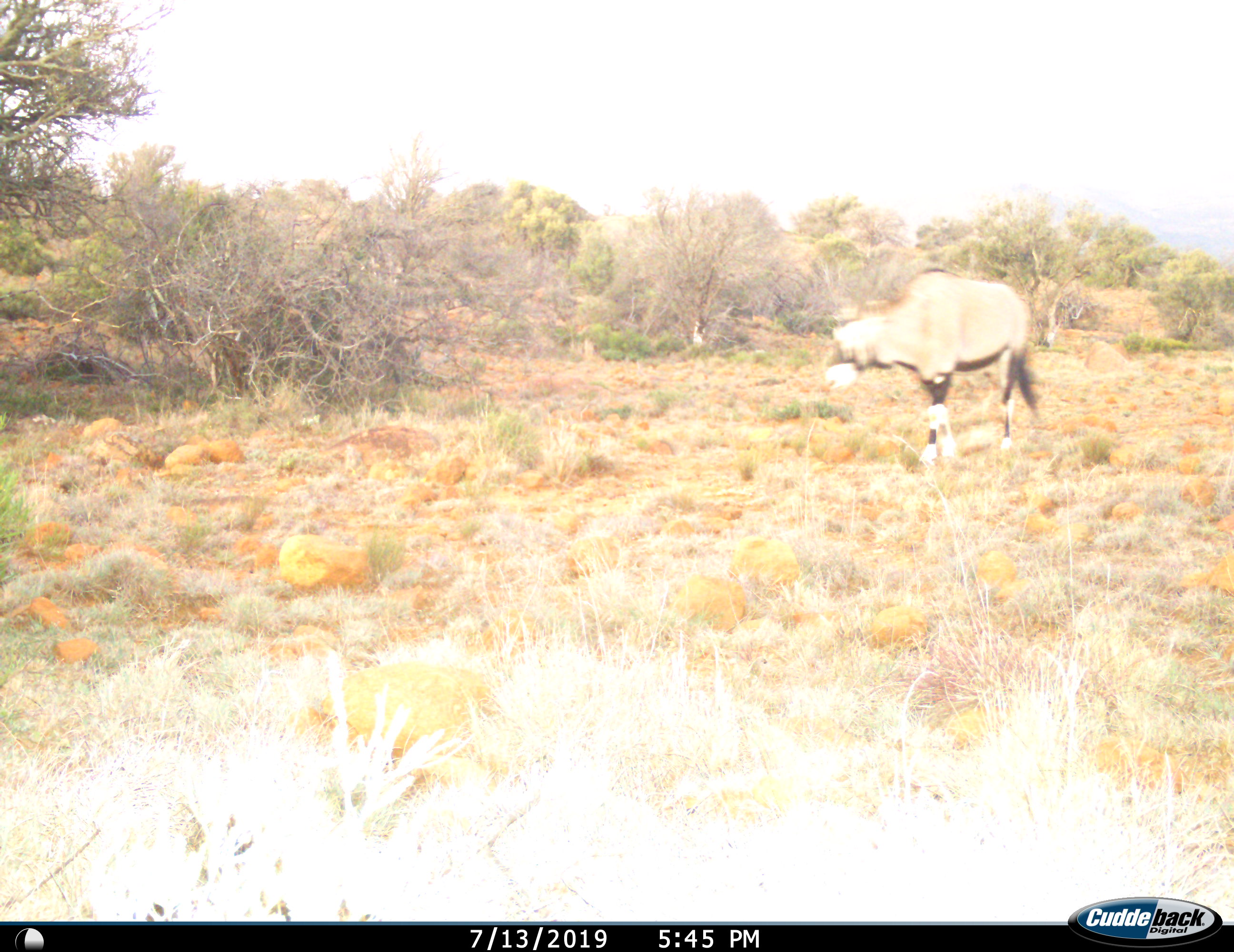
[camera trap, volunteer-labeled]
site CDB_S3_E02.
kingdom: Animalia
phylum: Chordata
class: Mammalia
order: Artiodactyla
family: Bovidae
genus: Oryx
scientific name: Oryx gazella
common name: gemsbok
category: oryx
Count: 1.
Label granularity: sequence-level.